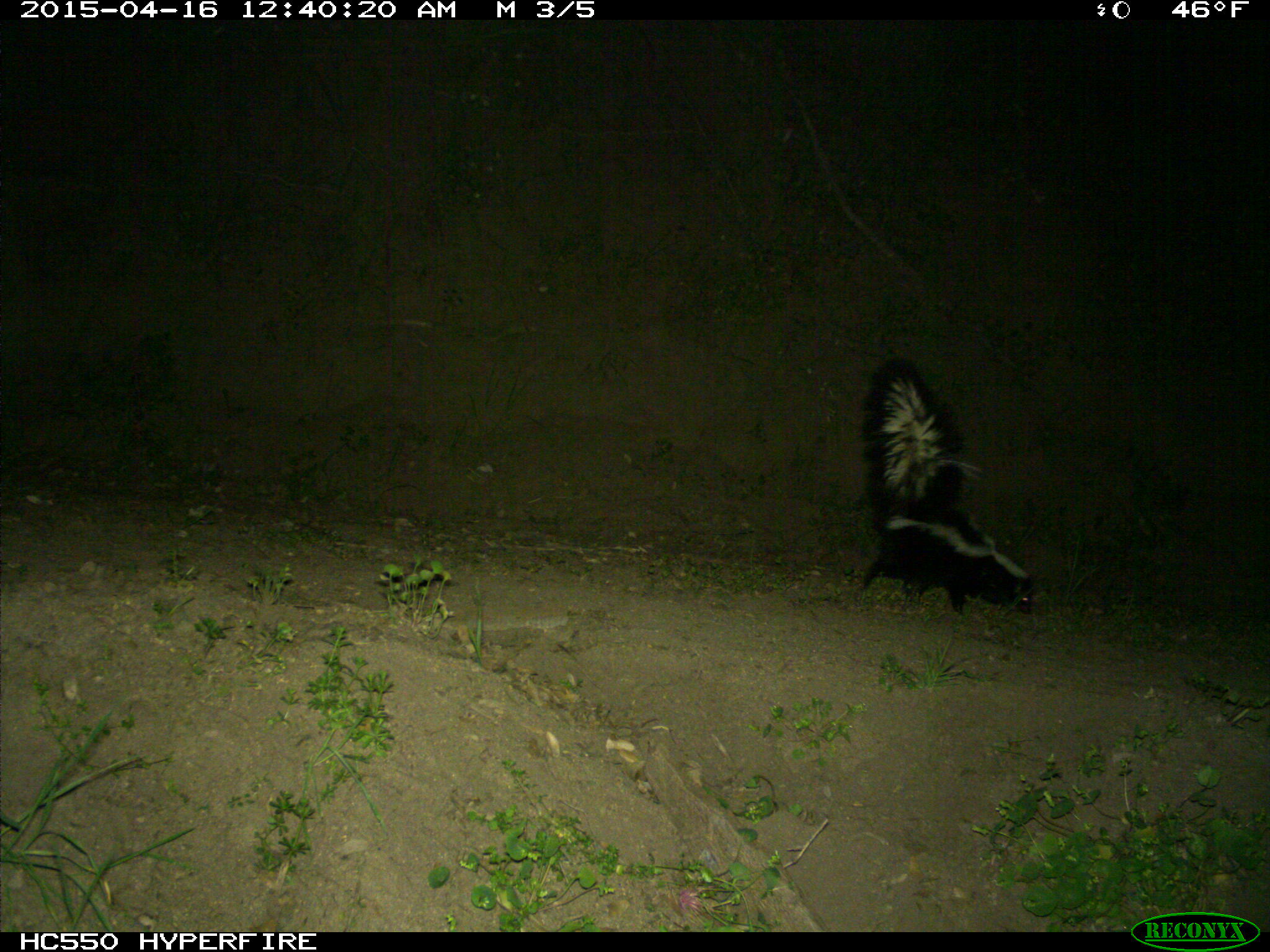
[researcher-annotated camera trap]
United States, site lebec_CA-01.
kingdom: Animalia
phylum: Chordata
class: Mammalia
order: Carnivora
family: Mephitidae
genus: Mephitis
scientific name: Mephitis mephitis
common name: striped skunk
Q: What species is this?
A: Mephitis mephitis (striped skunk).